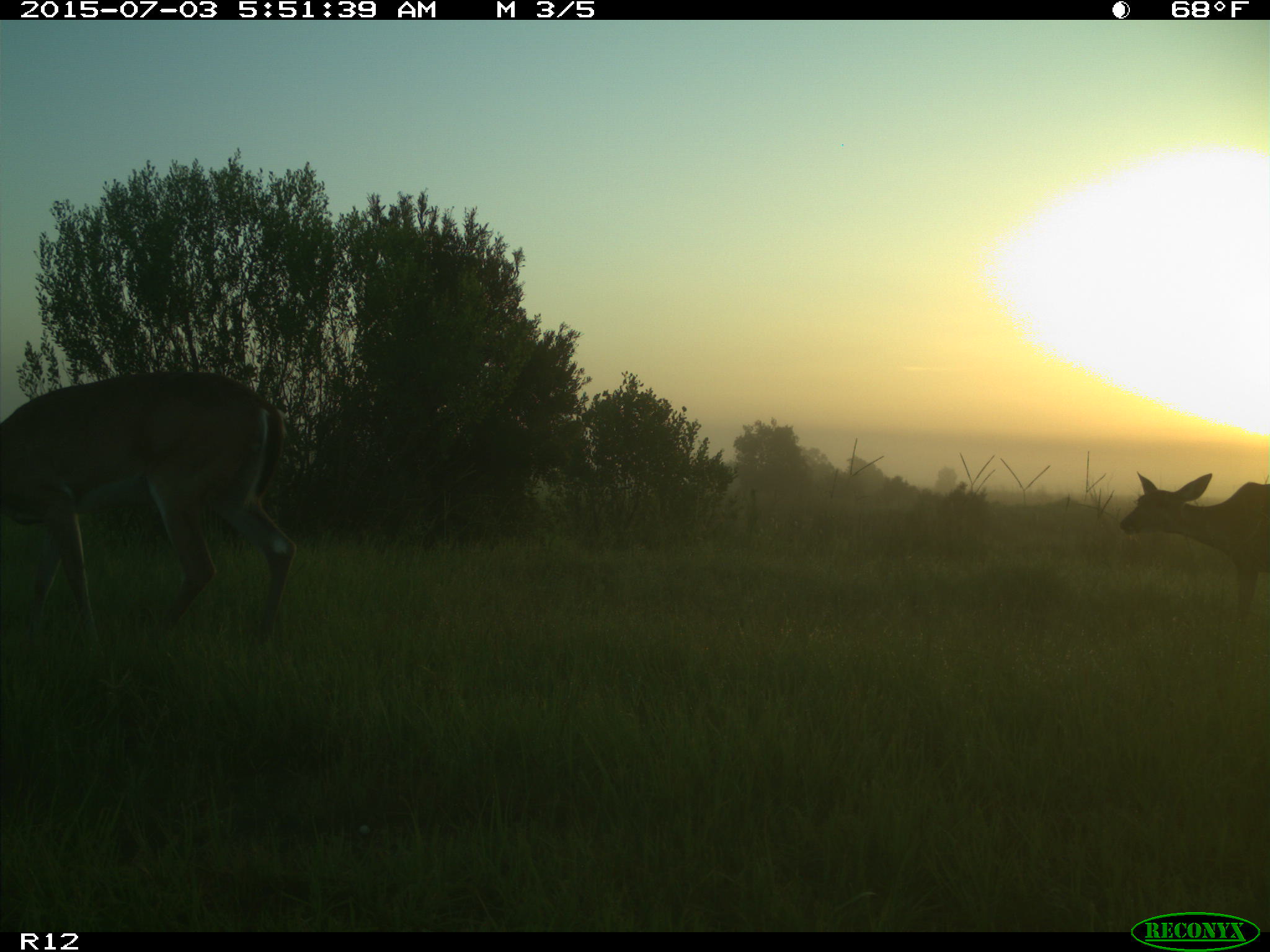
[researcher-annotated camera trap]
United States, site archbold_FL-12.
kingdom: Animalia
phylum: Chordata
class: Mammalia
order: Artiodactyla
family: Cervidae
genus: Odocoileus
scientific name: Odocoileus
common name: deer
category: unidentified deer